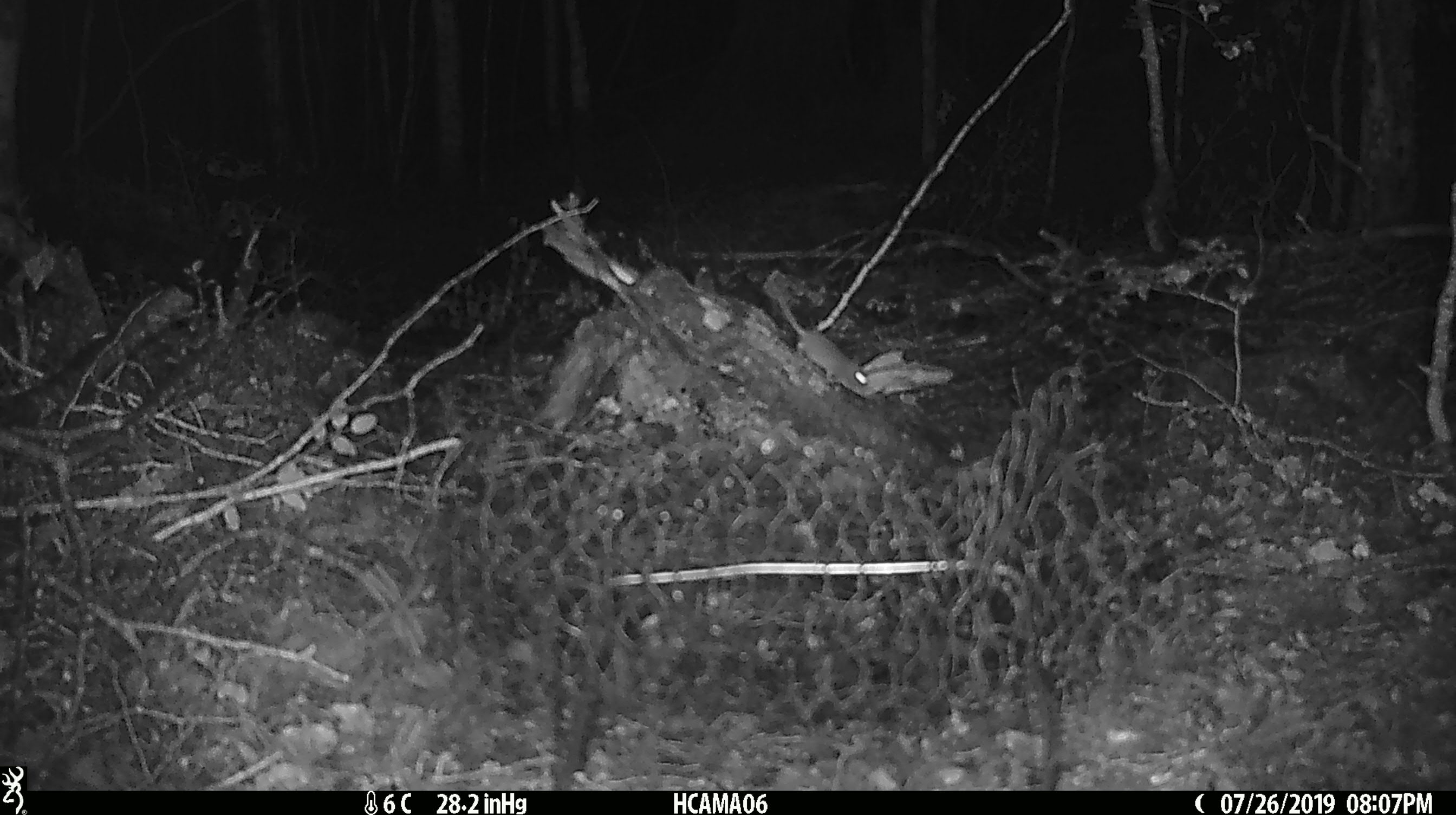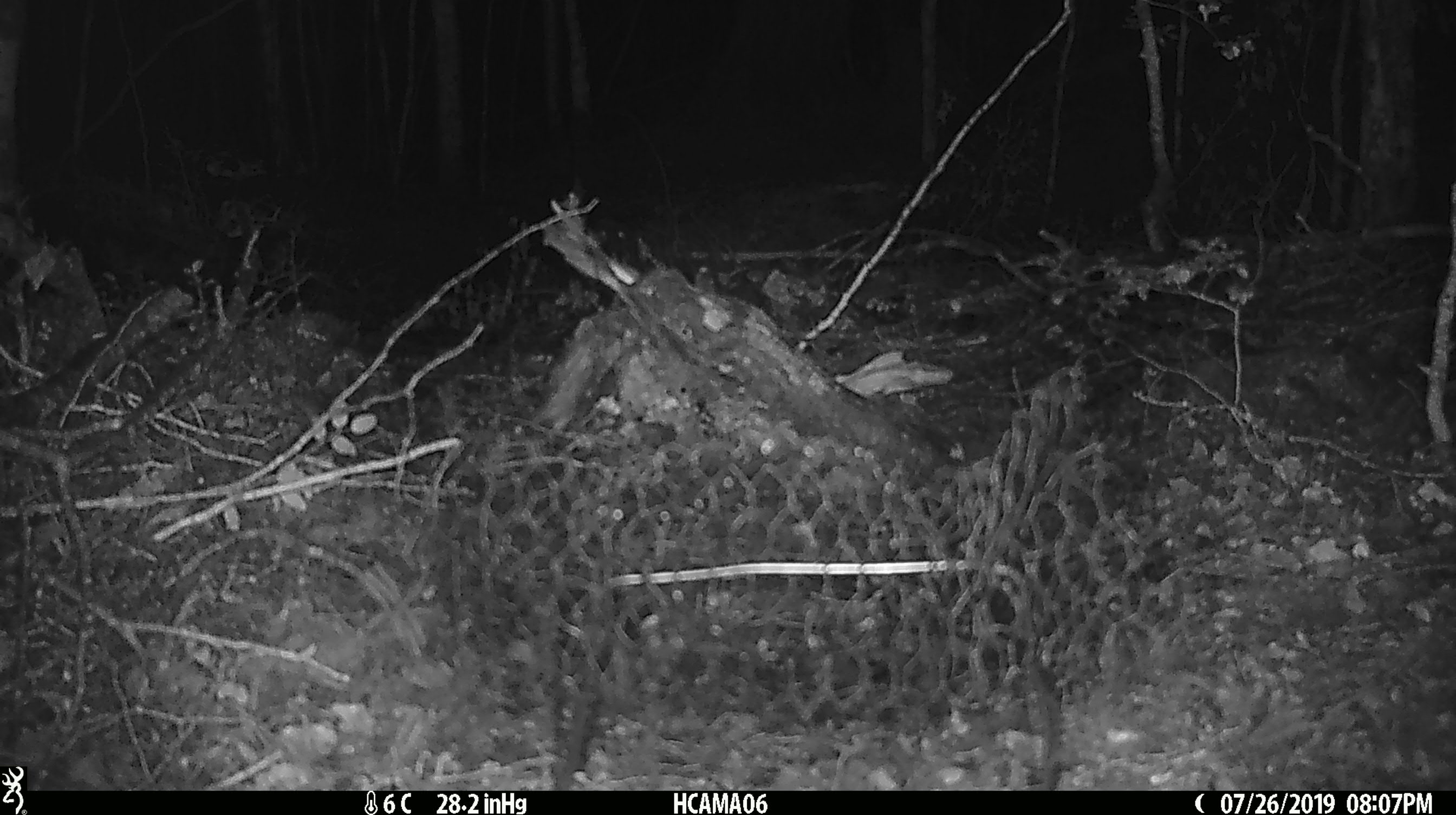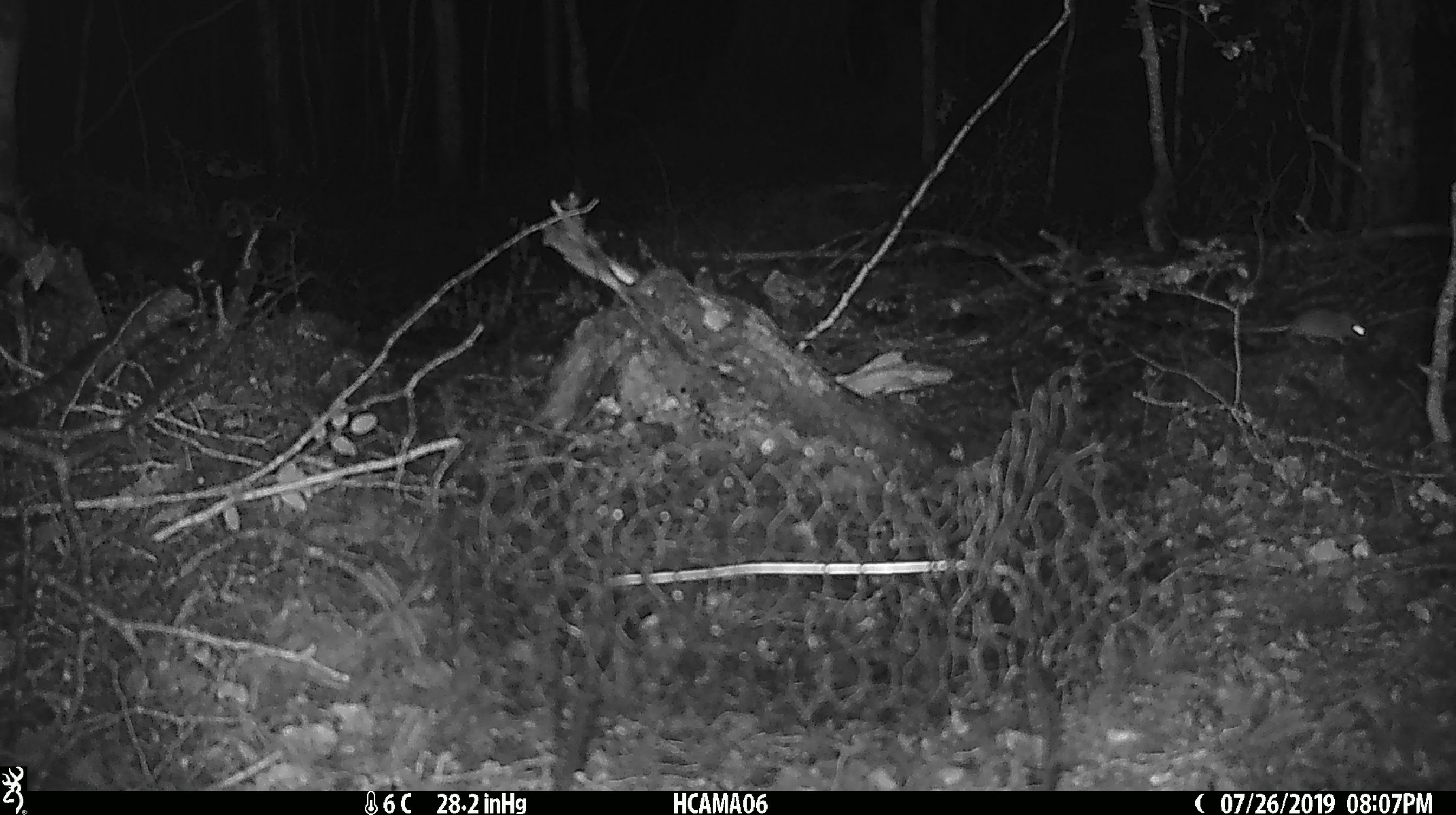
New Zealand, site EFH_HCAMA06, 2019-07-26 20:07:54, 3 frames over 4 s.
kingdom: Animalia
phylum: Chordata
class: Mammalia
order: Rodentia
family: Muridae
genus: Mus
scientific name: Mus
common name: mouse